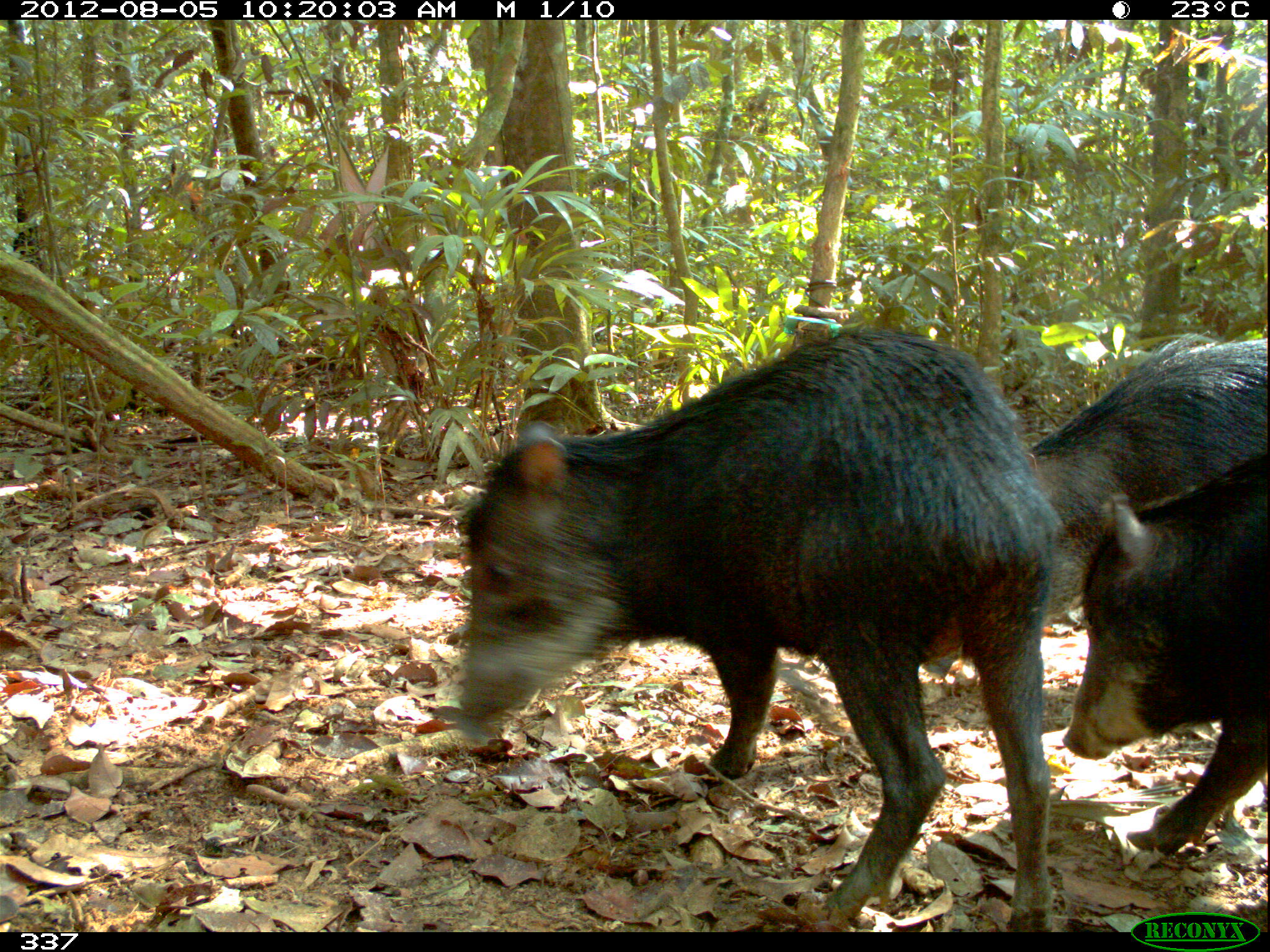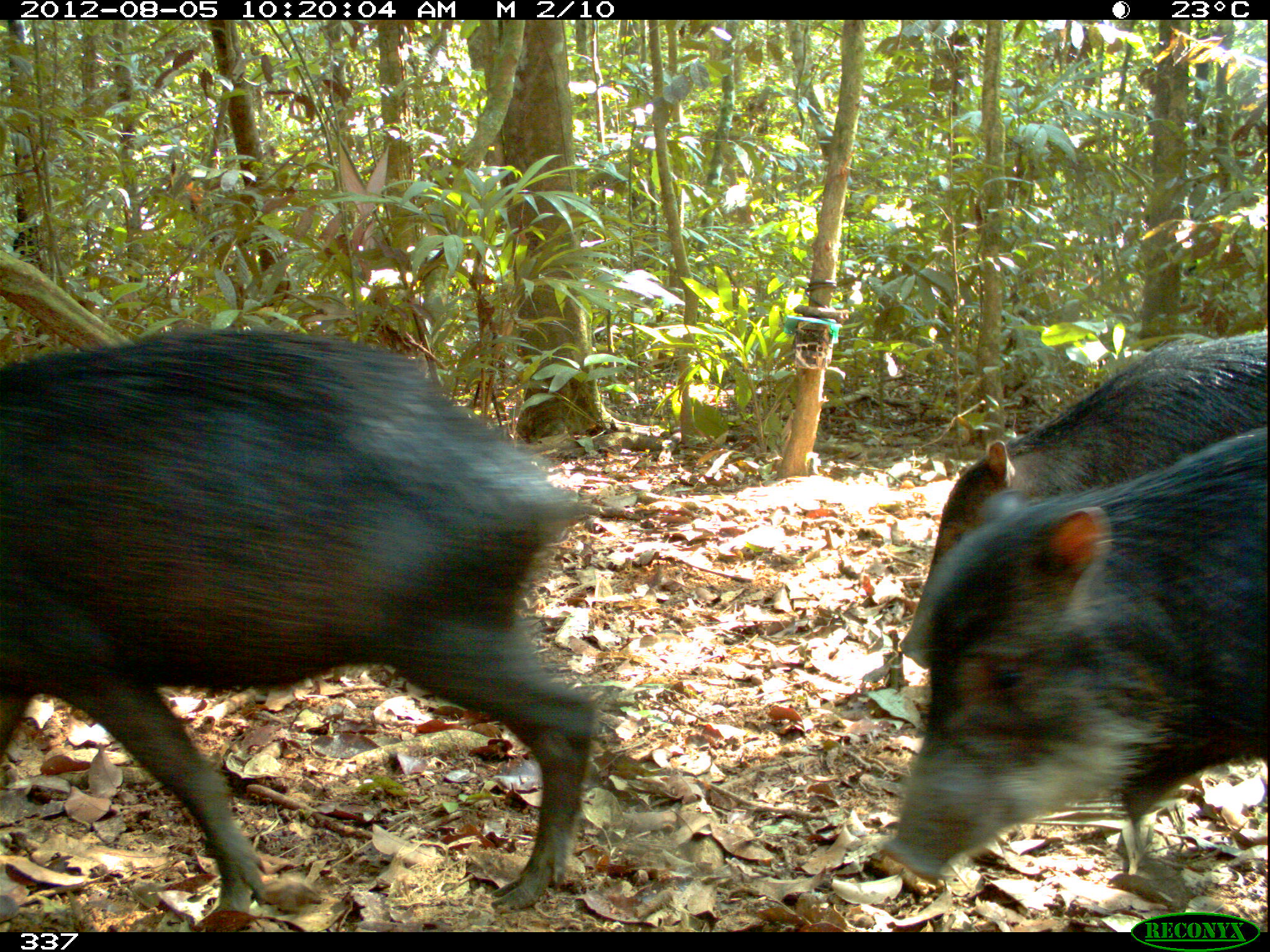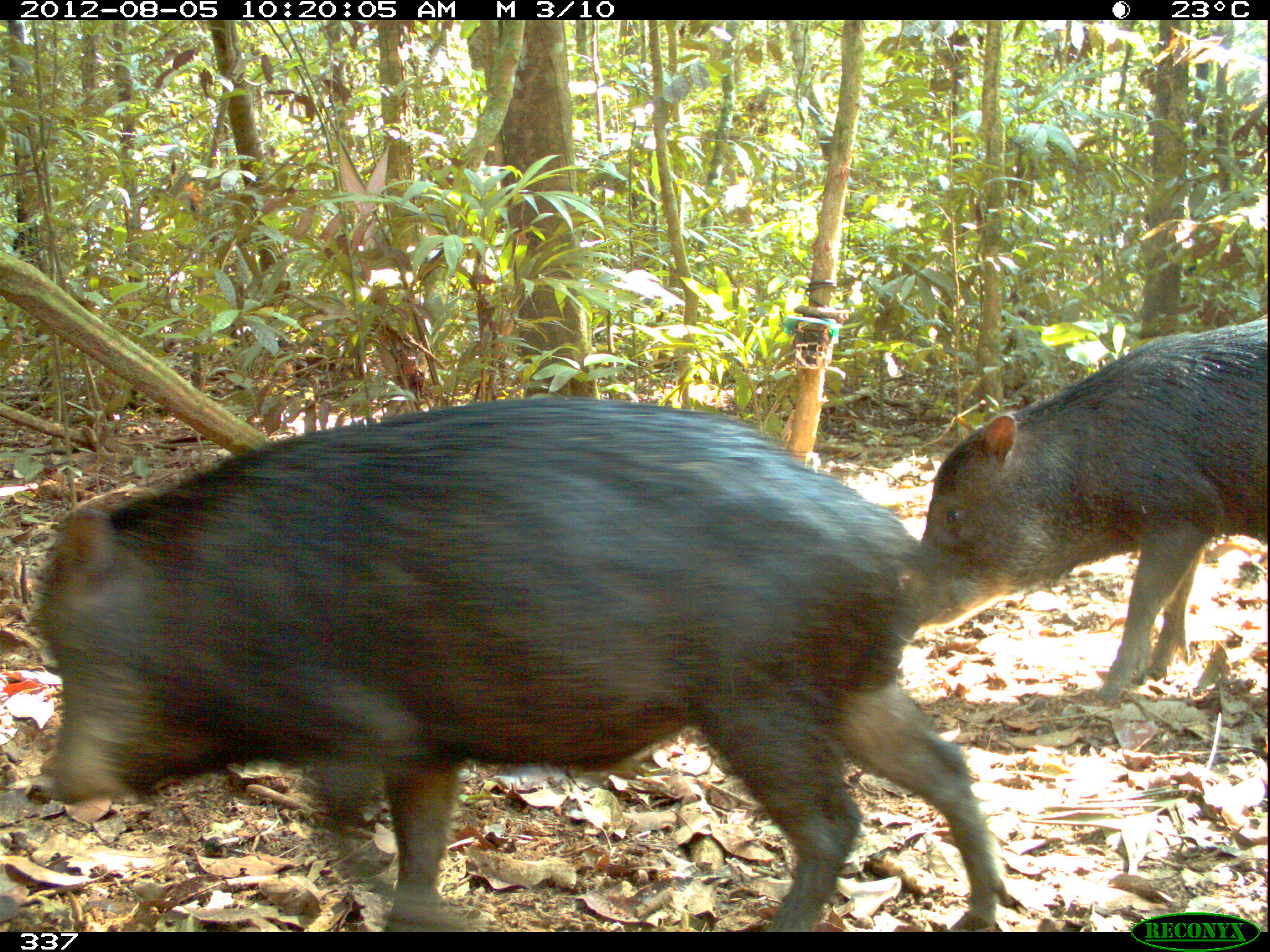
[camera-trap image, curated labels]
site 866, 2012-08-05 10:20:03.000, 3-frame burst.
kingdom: Animalia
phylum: Chordata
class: Mammalia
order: Artiodactyla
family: Tayassuidae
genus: Tayassu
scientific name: Tayassu pecari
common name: white-lipped peccary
Tayassu pecari (white-lipped peccary).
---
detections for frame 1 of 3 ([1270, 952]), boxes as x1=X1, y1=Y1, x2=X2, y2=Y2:
tayassu pecari: x1=452, y1=328, x2=1055, y2=927; x1=918, y1=341, x2=1270, y2=681; x1=1061, y1=456, x2=1270, y2=859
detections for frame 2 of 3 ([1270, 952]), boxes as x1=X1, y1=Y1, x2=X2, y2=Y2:
tayassu pecari: x1=0, y1=324, x2=592, y2=927; x1=872, y1=425, x2=1269, y2=887; x1=898, y1=341, x2=1270, y2=665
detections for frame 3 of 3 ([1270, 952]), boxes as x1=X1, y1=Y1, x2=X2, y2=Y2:
tayassu pecari: x1=44, y1=395, x2=1007, y2=927; x1=893, y1=312, x2=1270, y2=710